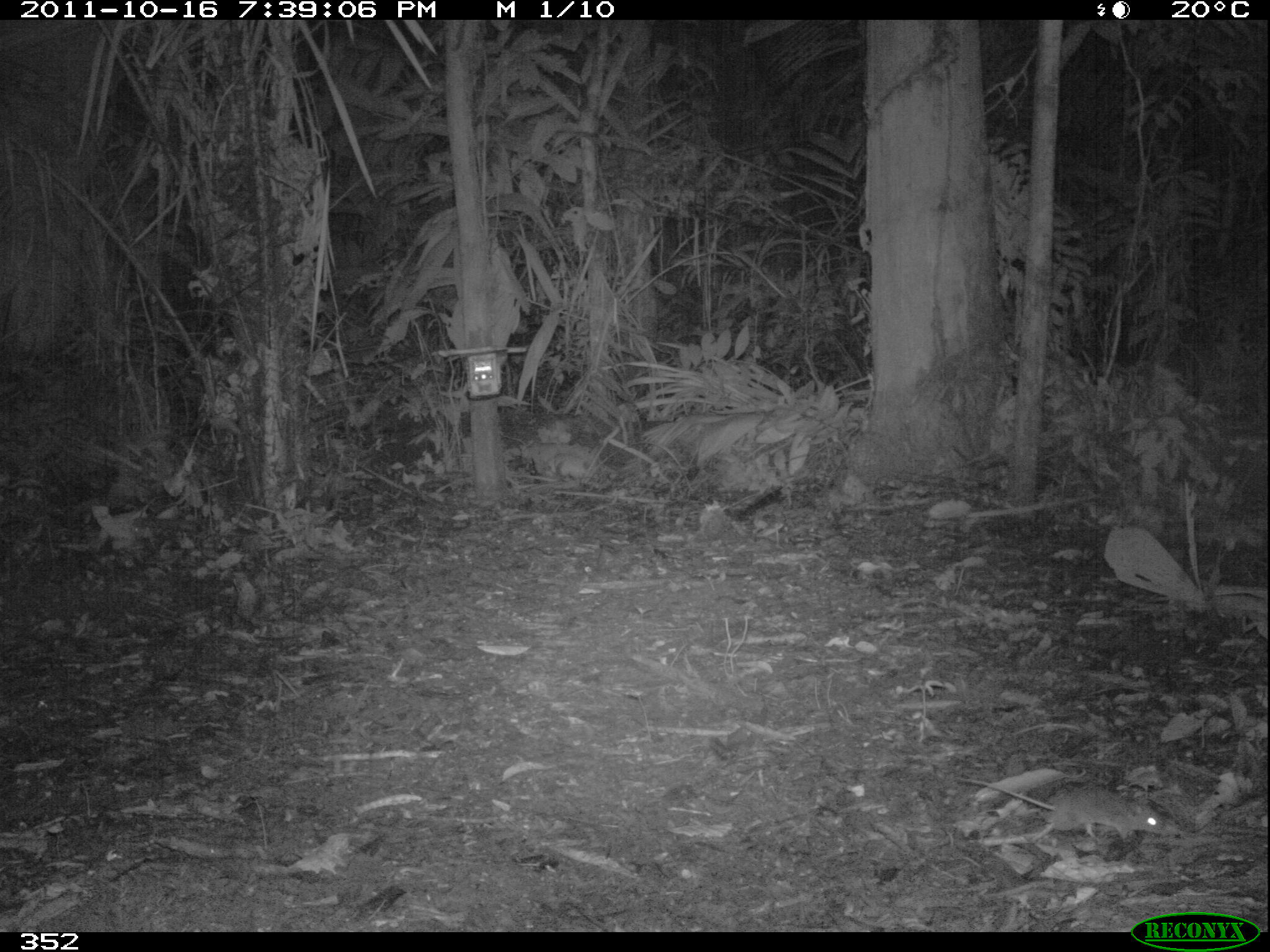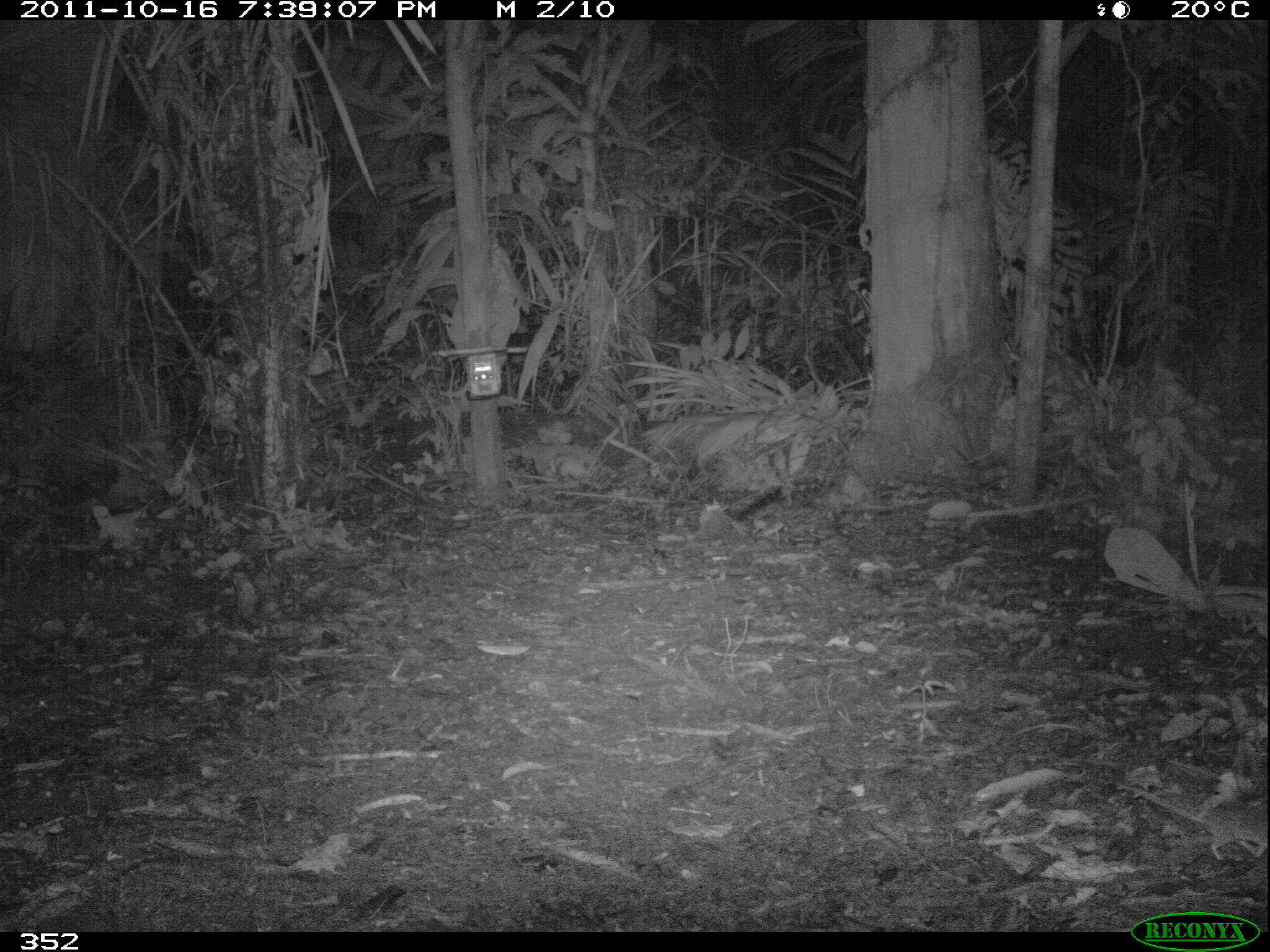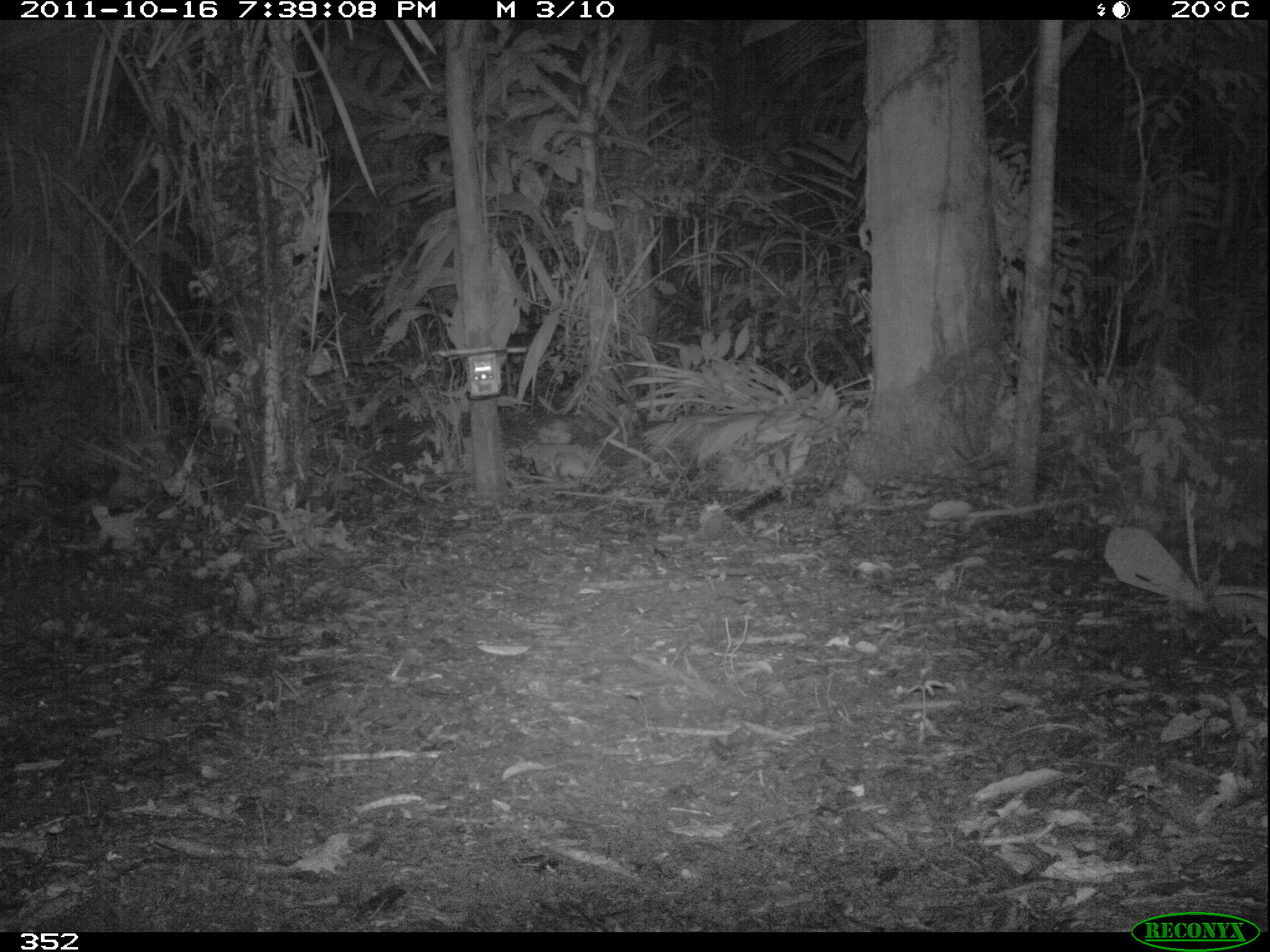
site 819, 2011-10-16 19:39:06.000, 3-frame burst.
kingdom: Animalia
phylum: Chordata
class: Mammalia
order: Rodentia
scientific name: Rodentia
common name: rodents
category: unknown rodent